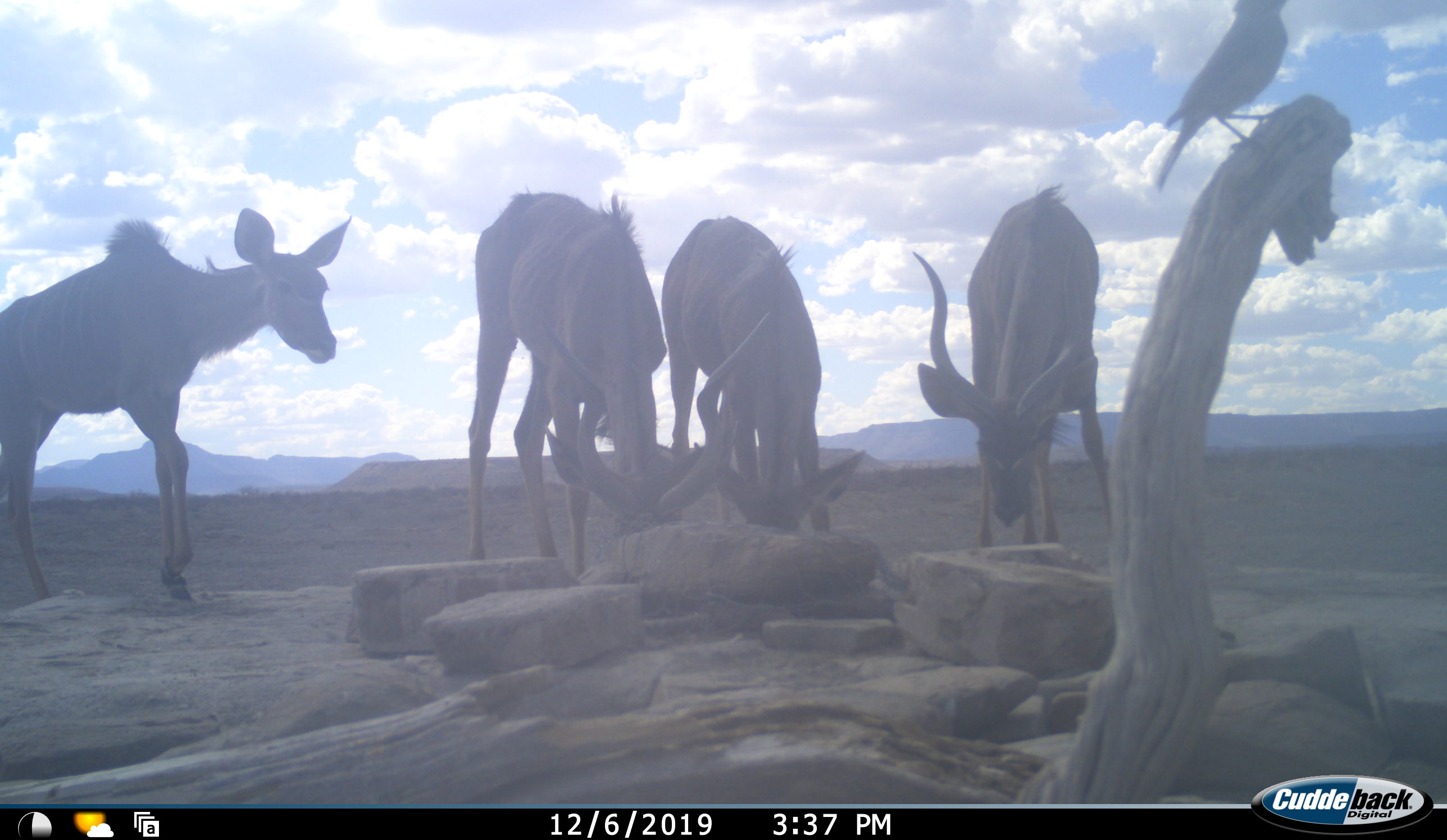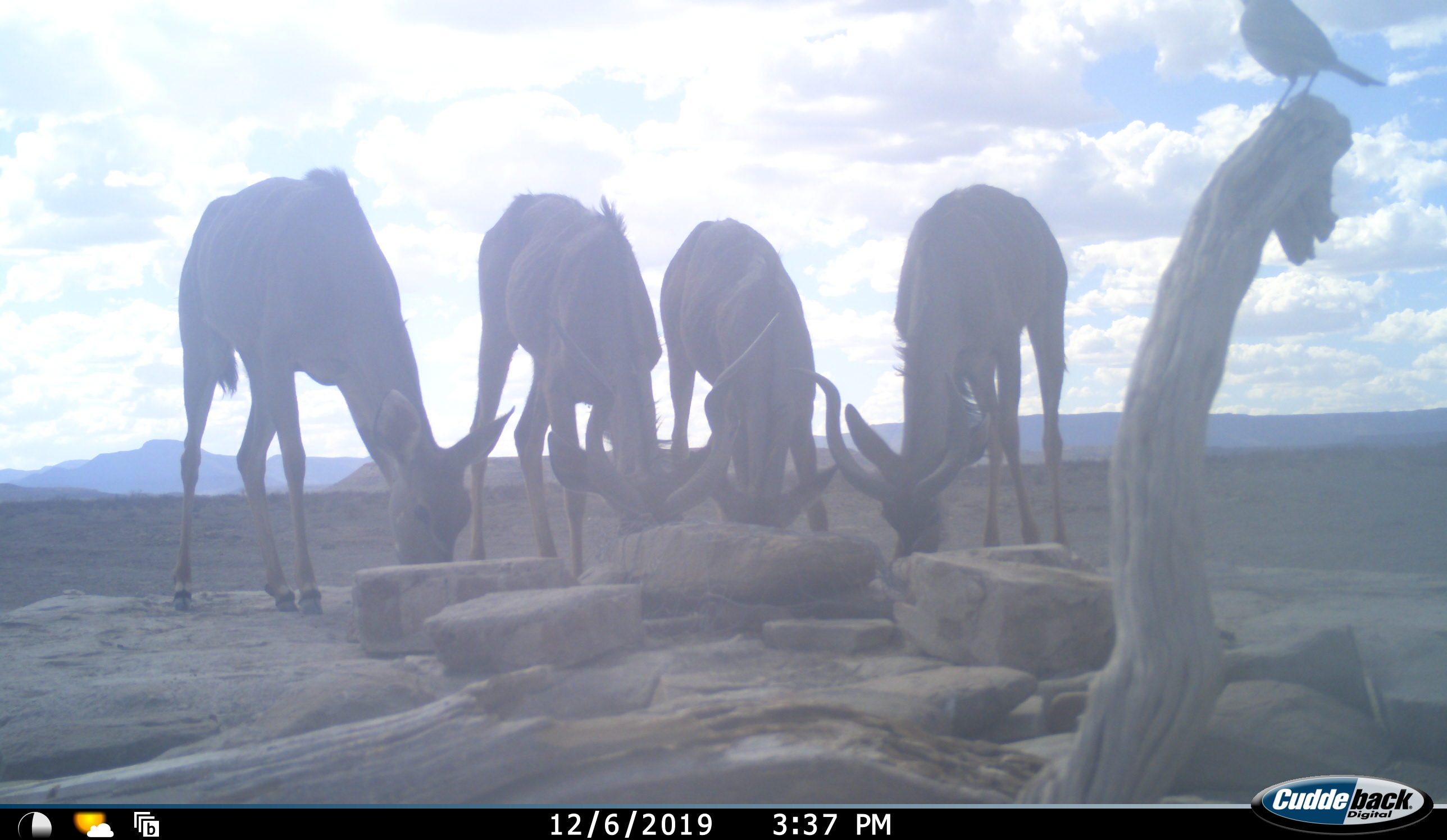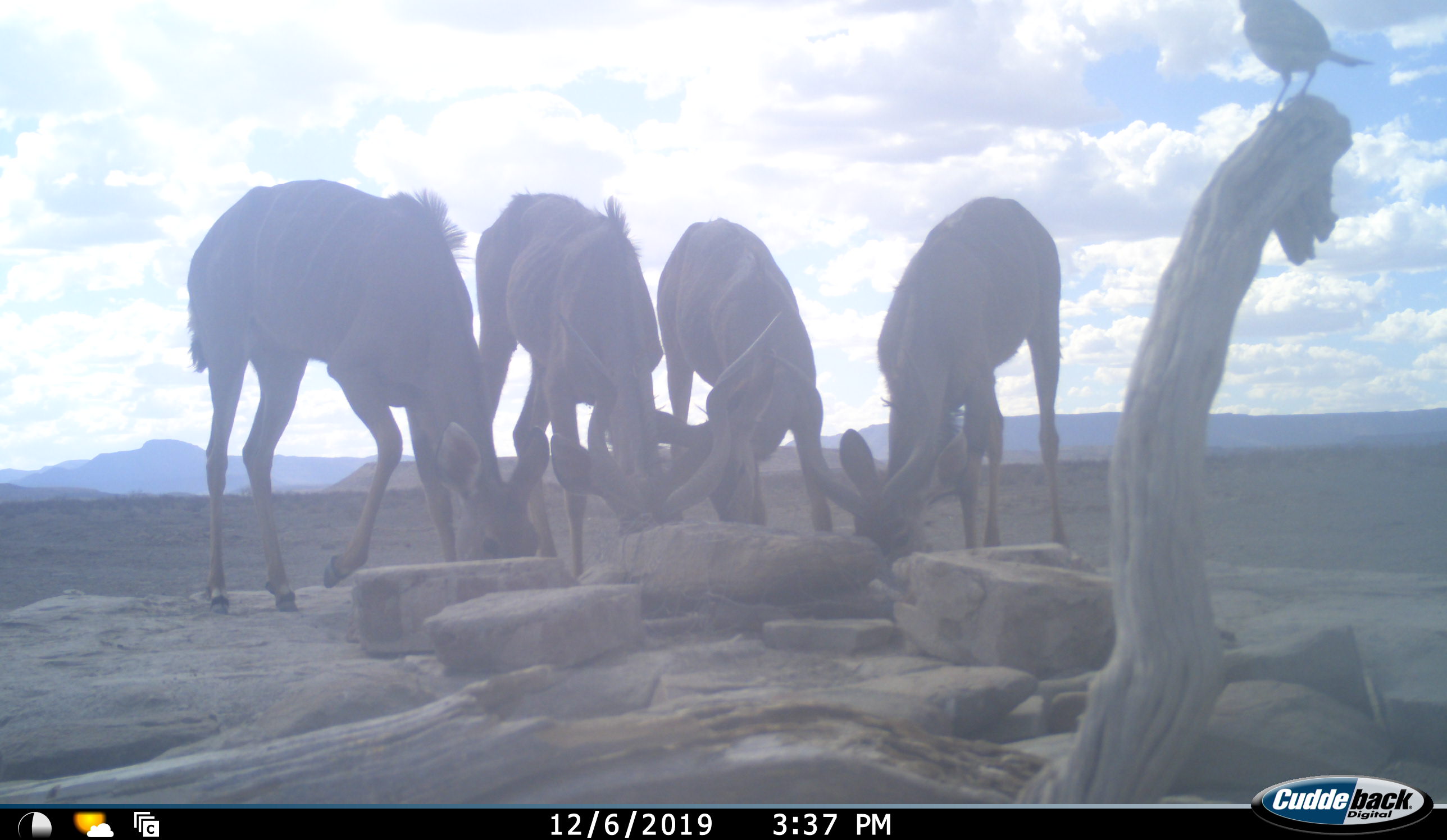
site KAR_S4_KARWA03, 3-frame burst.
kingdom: Animalia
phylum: Chordata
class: Aves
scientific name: Aves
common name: bird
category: birdother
Birdother (bird) (Aves), count 1. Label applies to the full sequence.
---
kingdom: Animalia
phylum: Chordata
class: Mammalia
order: Artiodactyla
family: Bovidae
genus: Tragelaphus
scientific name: Tragelaphus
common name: kudu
Kudu (Tragelaphus), count 4. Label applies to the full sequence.